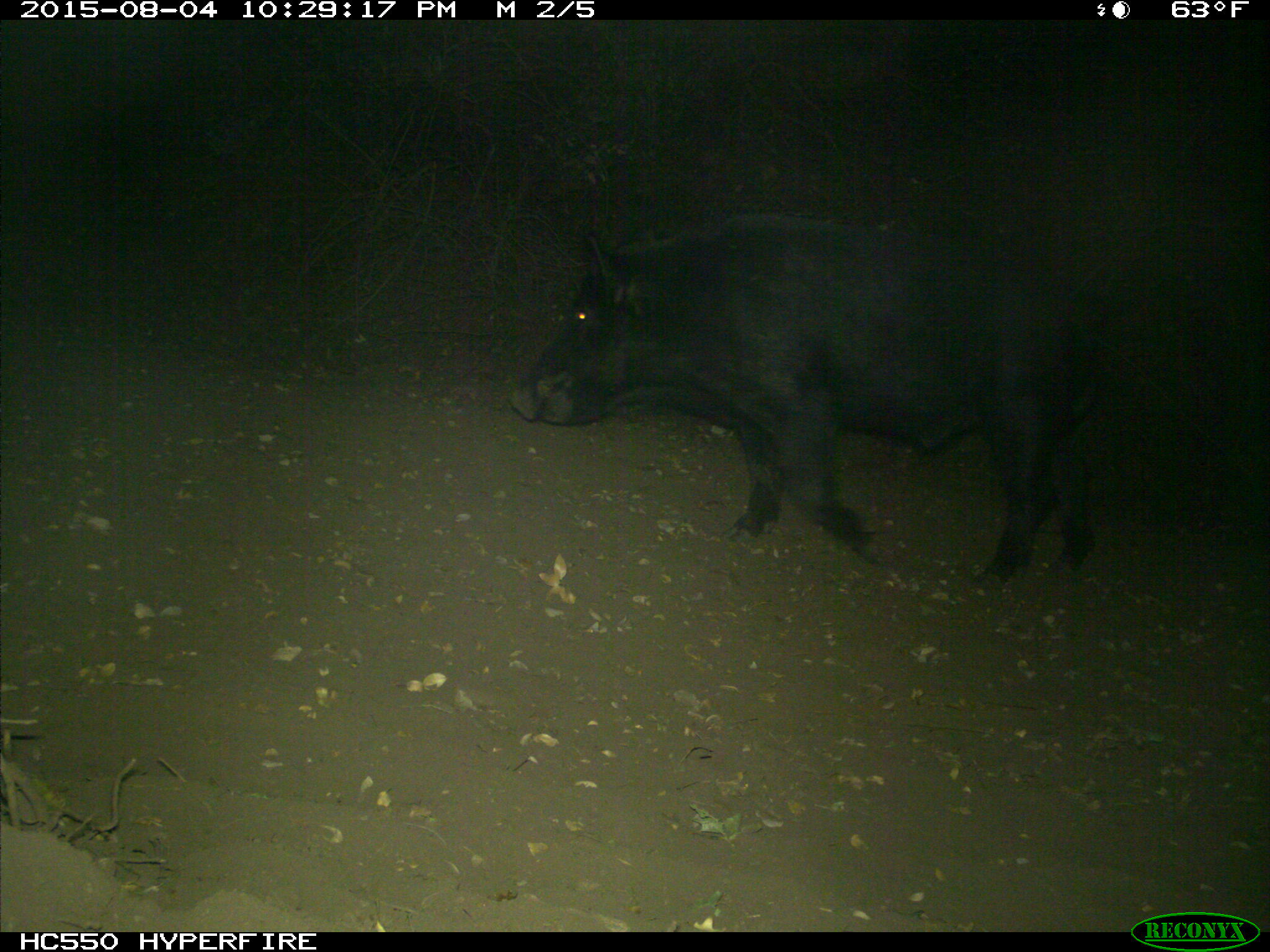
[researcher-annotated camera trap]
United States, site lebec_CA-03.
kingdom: Animalia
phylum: Chordata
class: Mammalia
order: Artiodactyla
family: Suidae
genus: Sus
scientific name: Sus scrofa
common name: wild boar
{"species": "Sus scrofa (wild boar)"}